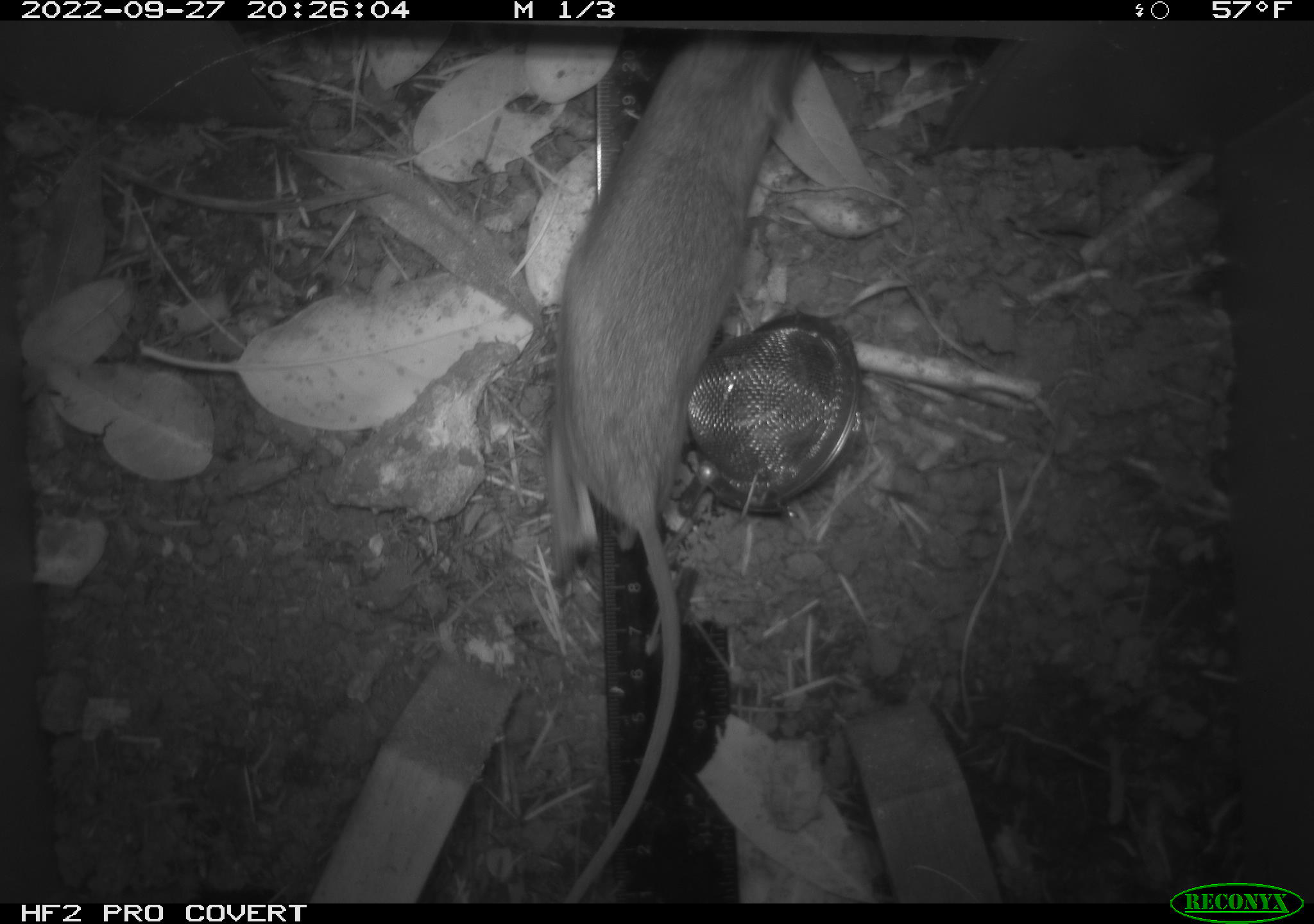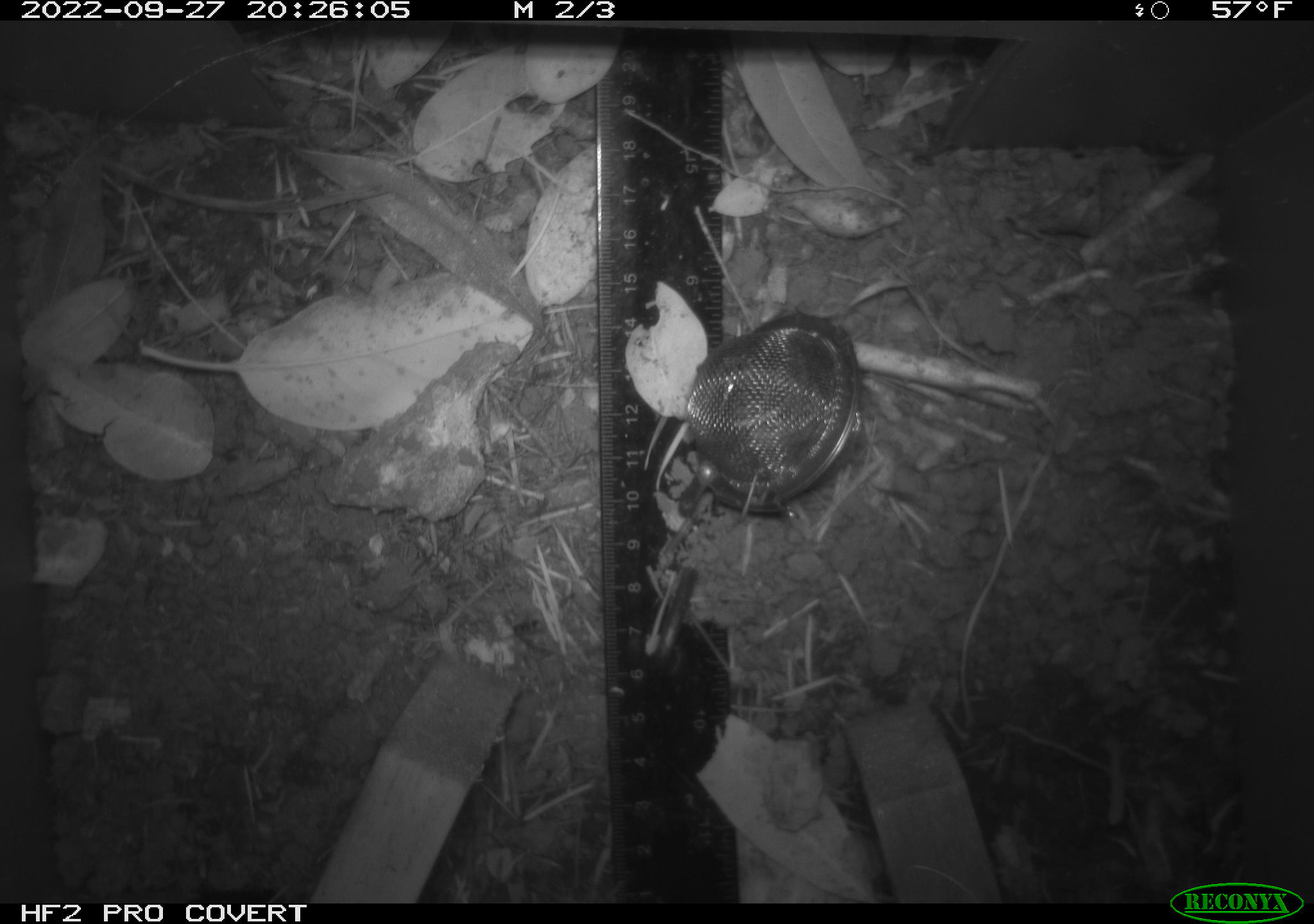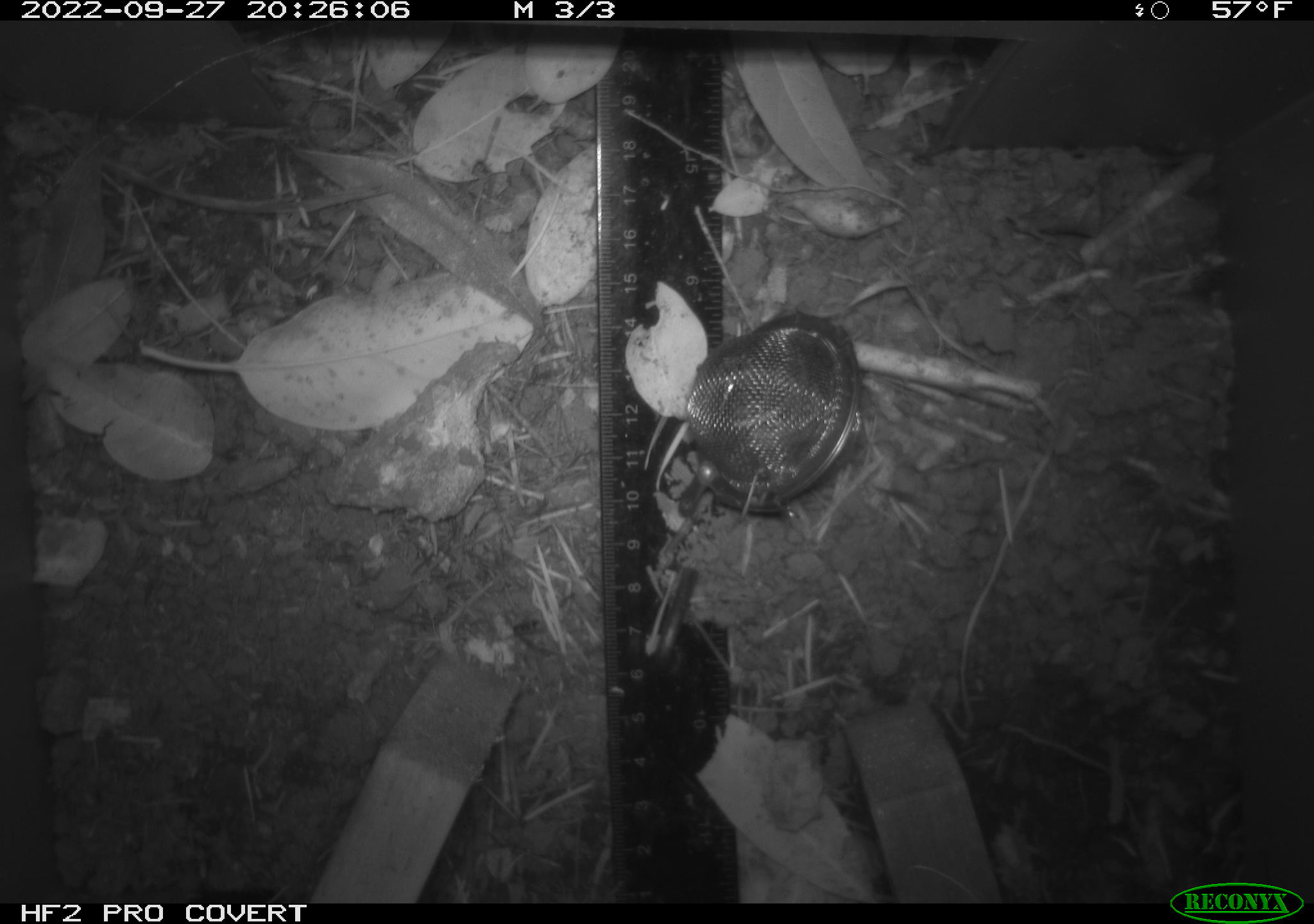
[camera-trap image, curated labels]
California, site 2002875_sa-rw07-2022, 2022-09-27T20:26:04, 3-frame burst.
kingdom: Animalia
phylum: Chordata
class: Mammalia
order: Rodentia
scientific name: Rodentia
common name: mouse species